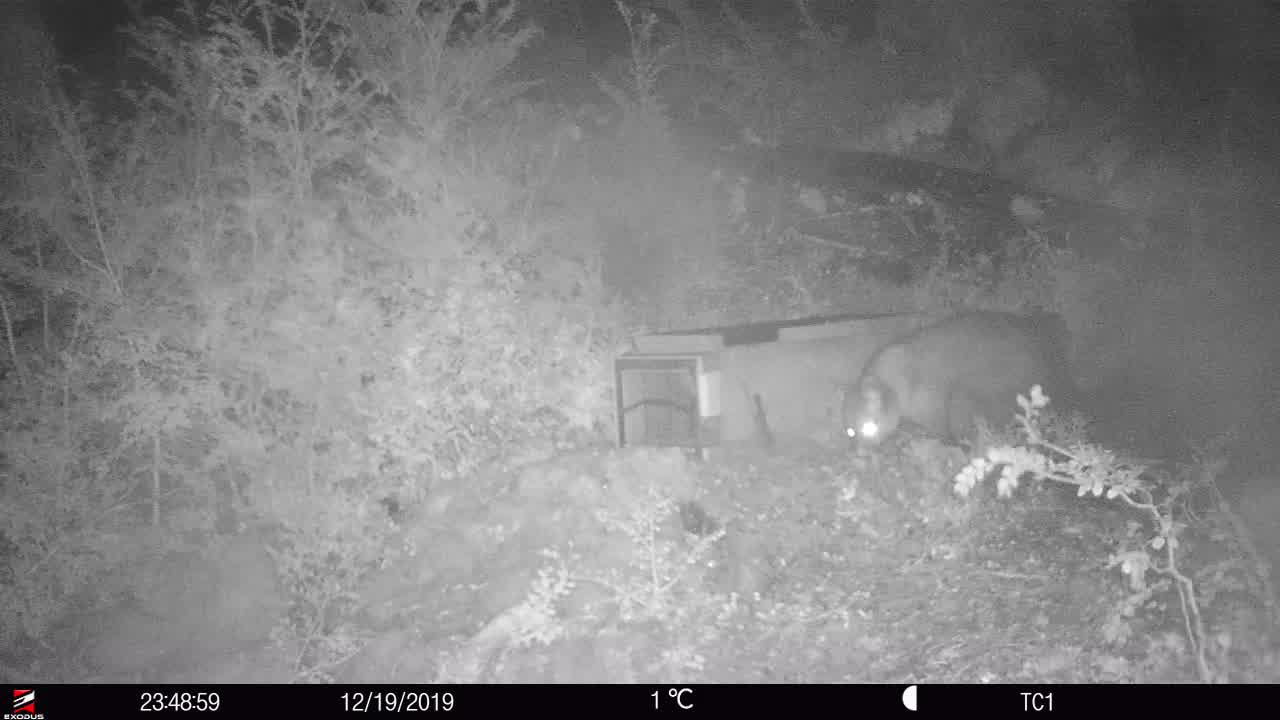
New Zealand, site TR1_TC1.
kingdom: Animalia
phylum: Chordata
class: Mammalia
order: Diprotodontia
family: Phalangeridae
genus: Trichosurus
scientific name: Trichosurus vulpecula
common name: common brushtail possum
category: possum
Possum (common brushtail possum) (Trichosurus vulpecula).